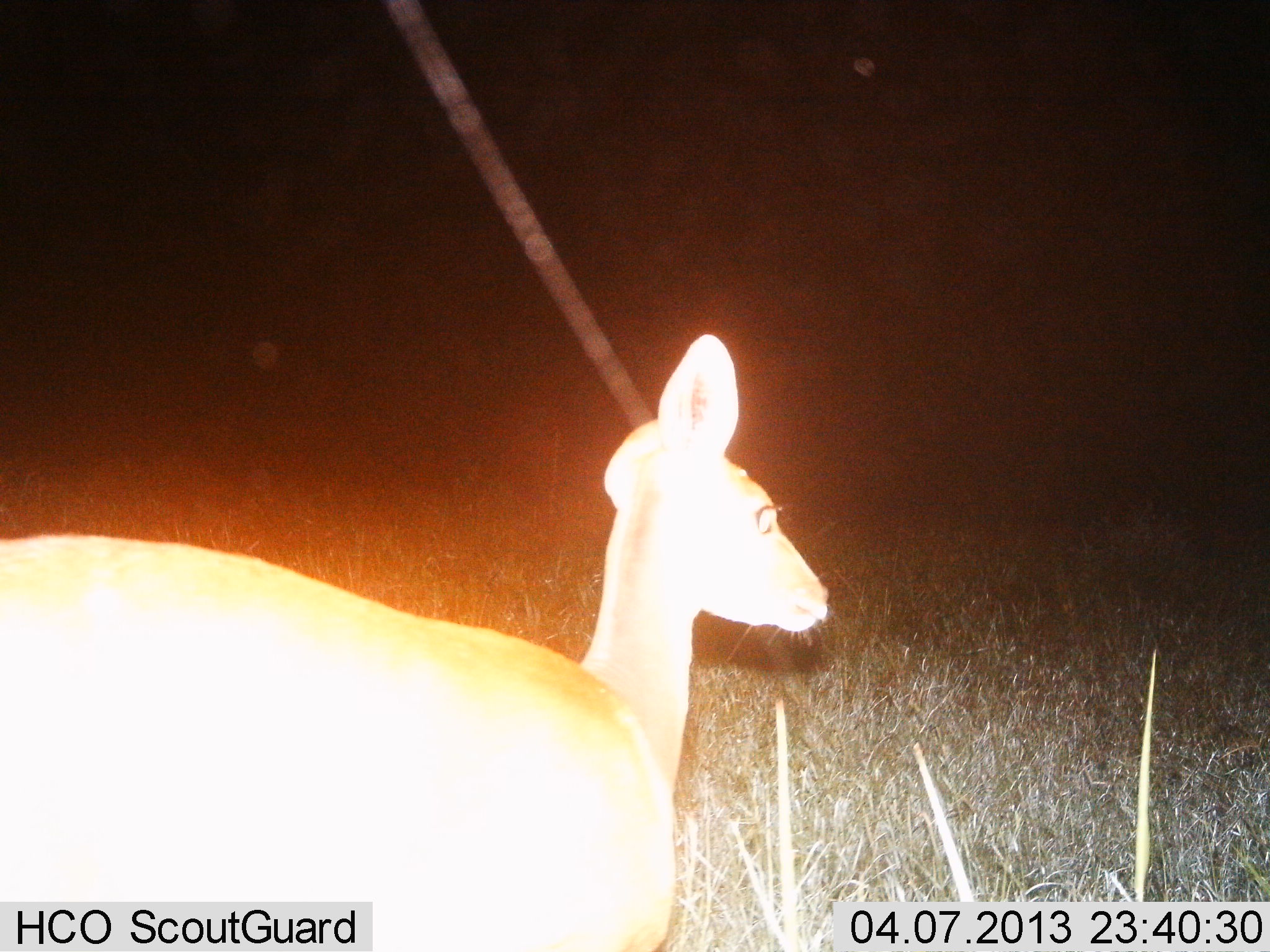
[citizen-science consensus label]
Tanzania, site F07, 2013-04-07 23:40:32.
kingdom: Animalia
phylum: Chordata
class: Mammalia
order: Artiodactyla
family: Bovidae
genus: Madoqua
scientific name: Madoqua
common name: dikdik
Dikdik (Madoqua), count 1. Behavior (volunteer vote fractions): standing 86%, resting 0%, moving 14%, interacting 0%. Young present (vote fraction): 0%. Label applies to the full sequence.